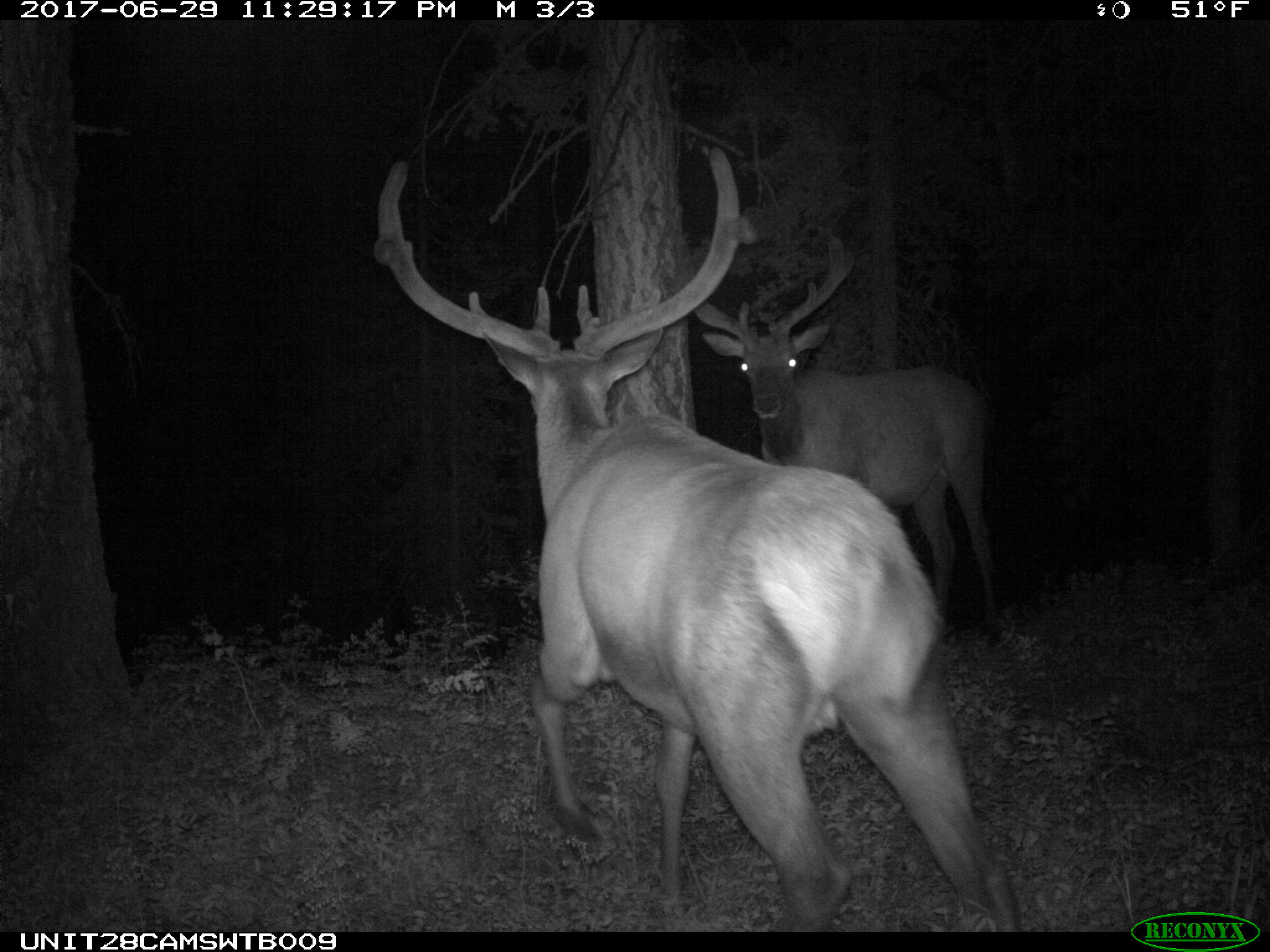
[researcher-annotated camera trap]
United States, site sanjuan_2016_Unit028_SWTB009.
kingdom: Animalia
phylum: Chordata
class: Mammalia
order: Artiodactyla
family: Cervidae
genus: Cervus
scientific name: Cervus elaphus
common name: red deer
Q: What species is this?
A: Cervus elaphus (red deer).